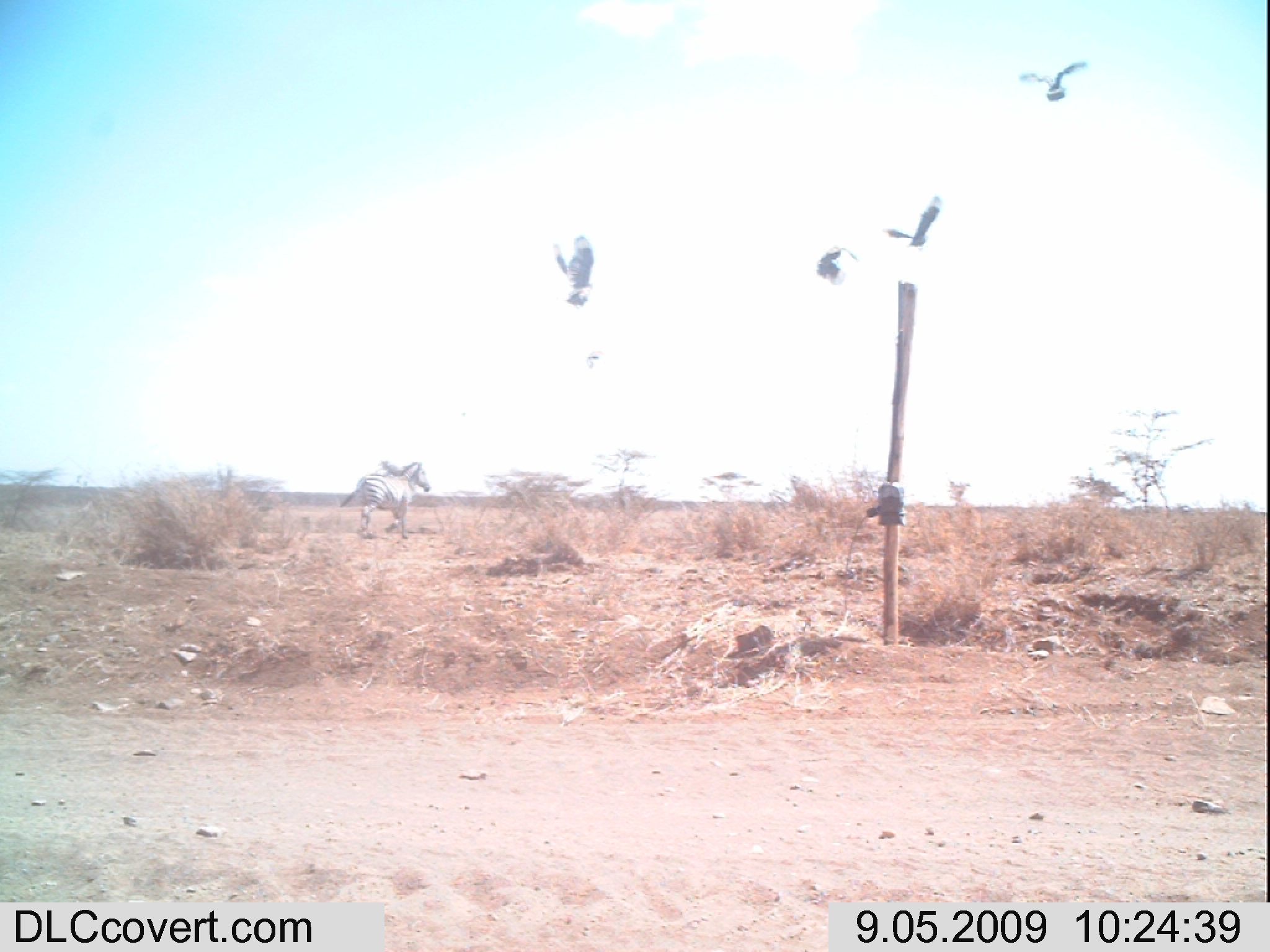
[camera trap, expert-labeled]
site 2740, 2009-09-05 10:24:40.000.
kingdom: Animalia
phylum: Chordata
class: Mammalia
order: Perissodactyla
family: Equidae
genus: Equus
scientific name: Equus quagga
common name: plains zebra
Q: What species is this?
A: Equus quagga (plains zebra).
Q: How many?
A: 1.